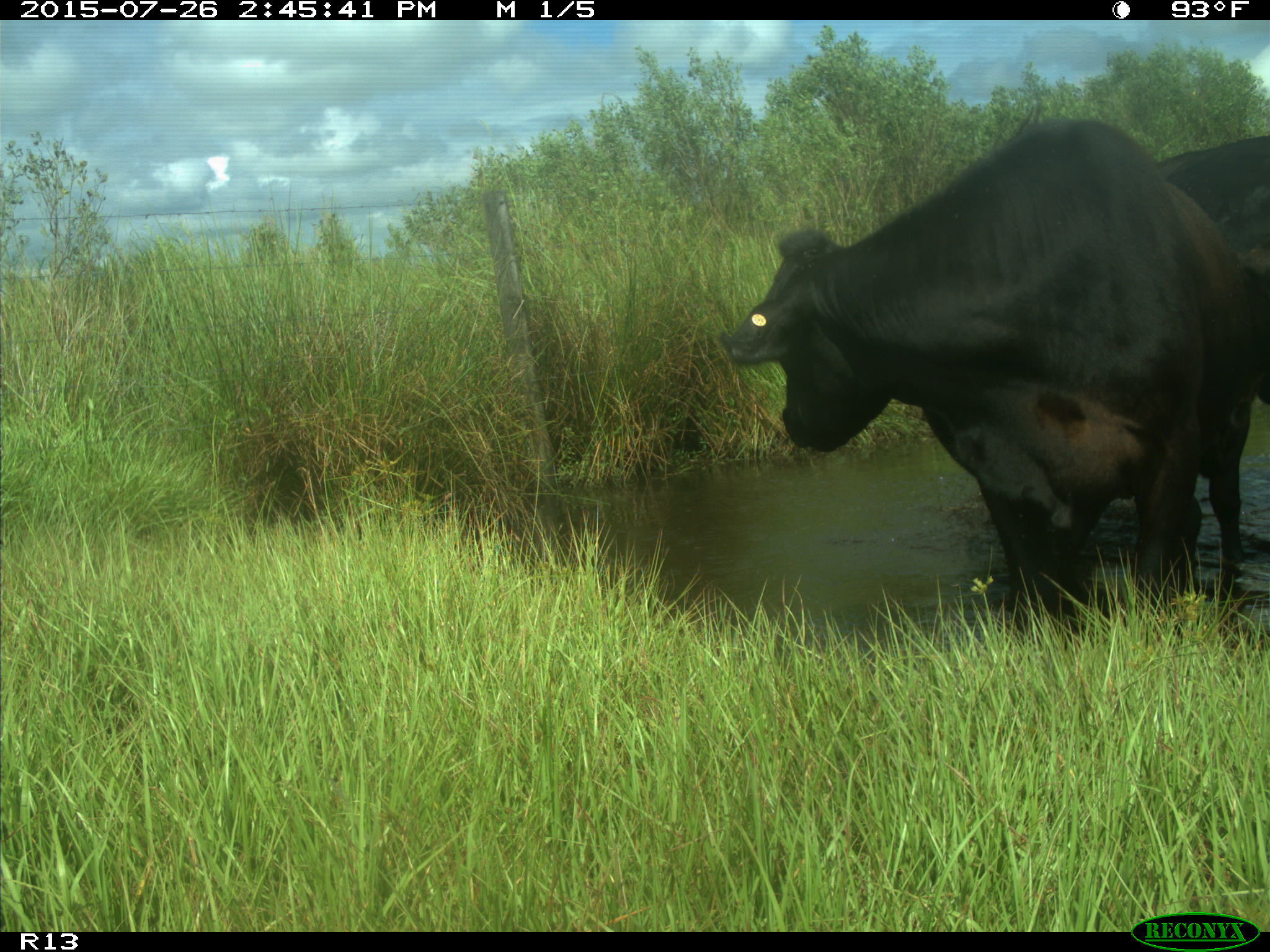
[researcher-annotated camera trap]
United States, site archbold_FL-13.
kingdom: Animalia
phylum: Chordata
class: Mammalia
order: Artiodactyla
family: Bovidae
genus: Bos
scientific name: Bos taurus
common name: domestic cow